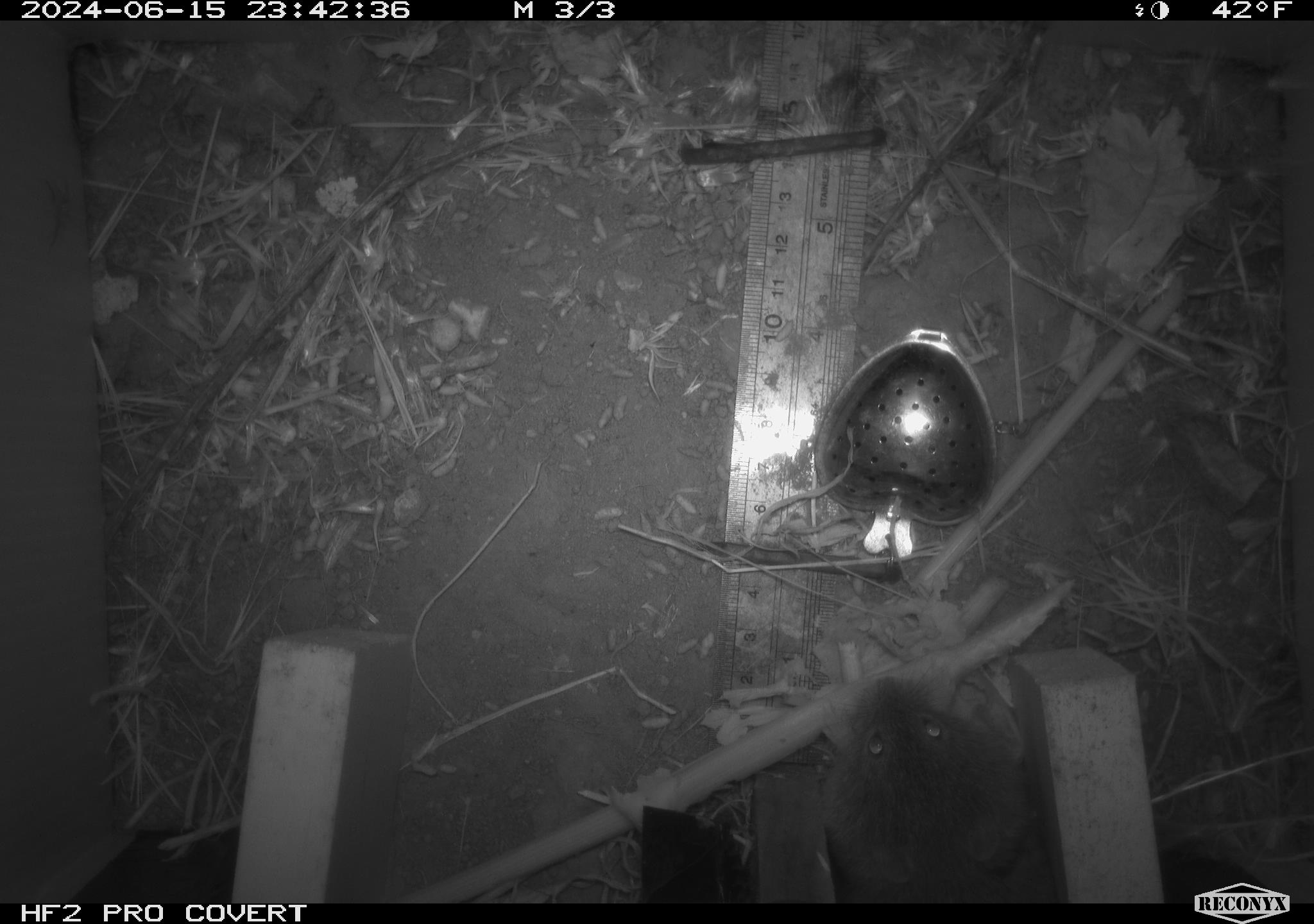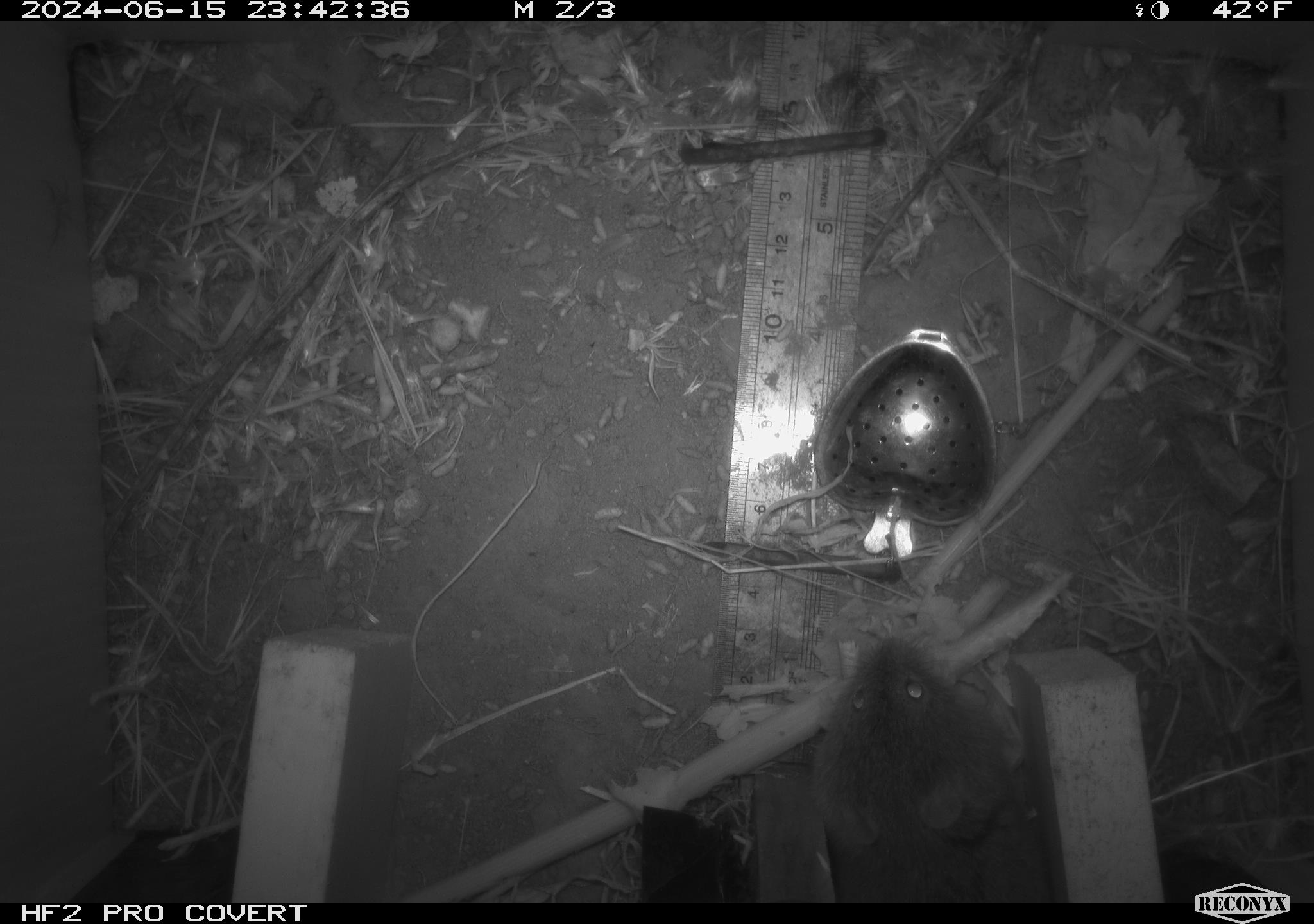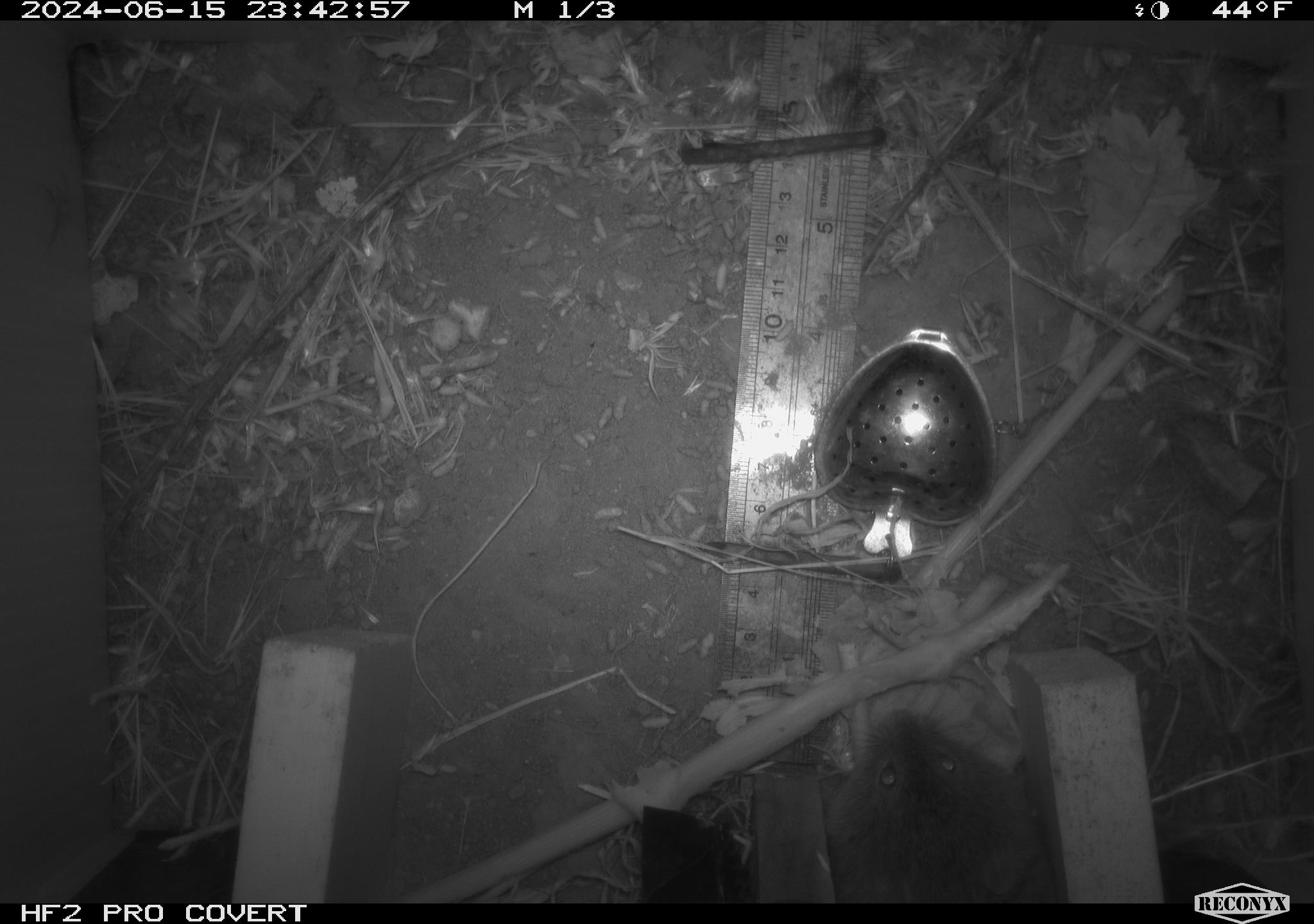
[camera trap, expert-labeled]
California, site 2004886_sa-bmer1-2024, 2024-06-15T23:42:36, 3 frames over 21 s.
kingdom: Animalia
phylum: Chordata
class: Mammalia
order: Rodentia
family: Cricetidae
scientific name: Cricetidae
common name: hamsters, voles, lemmings, and allies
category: cricetidae family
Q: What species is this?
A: Cricetidae family (hamsters, voles, lemmings, and allies) (Cricetidae).